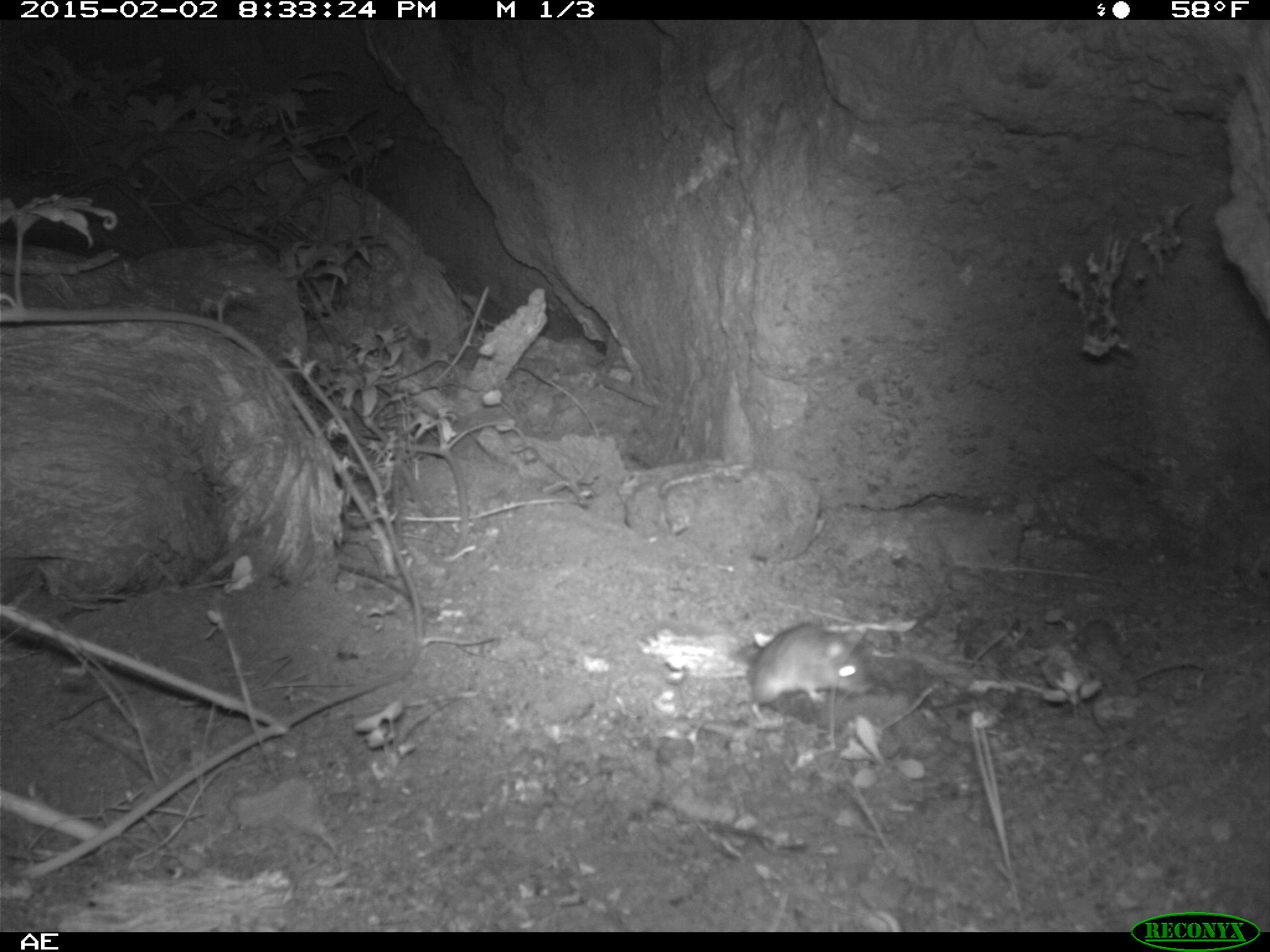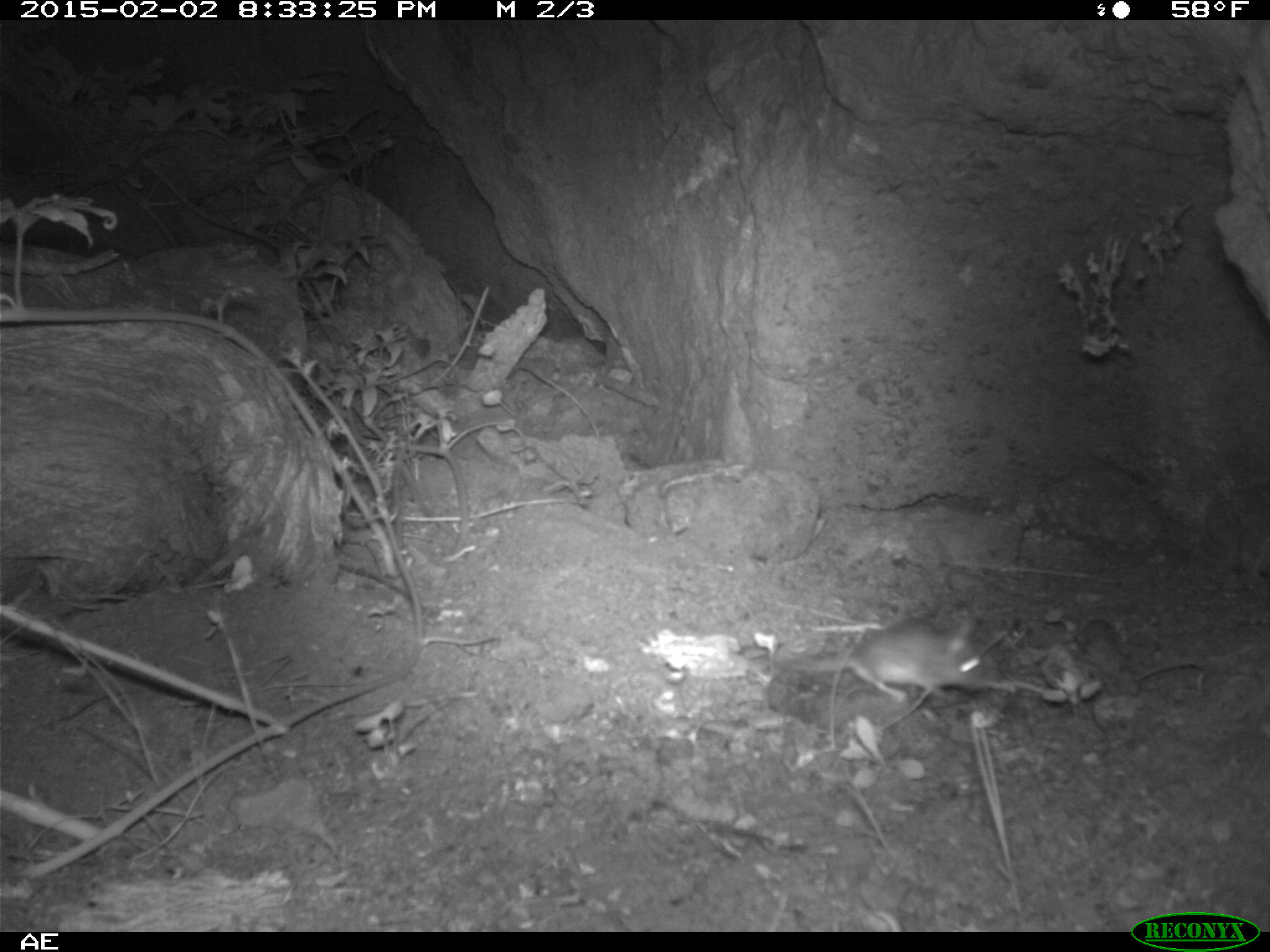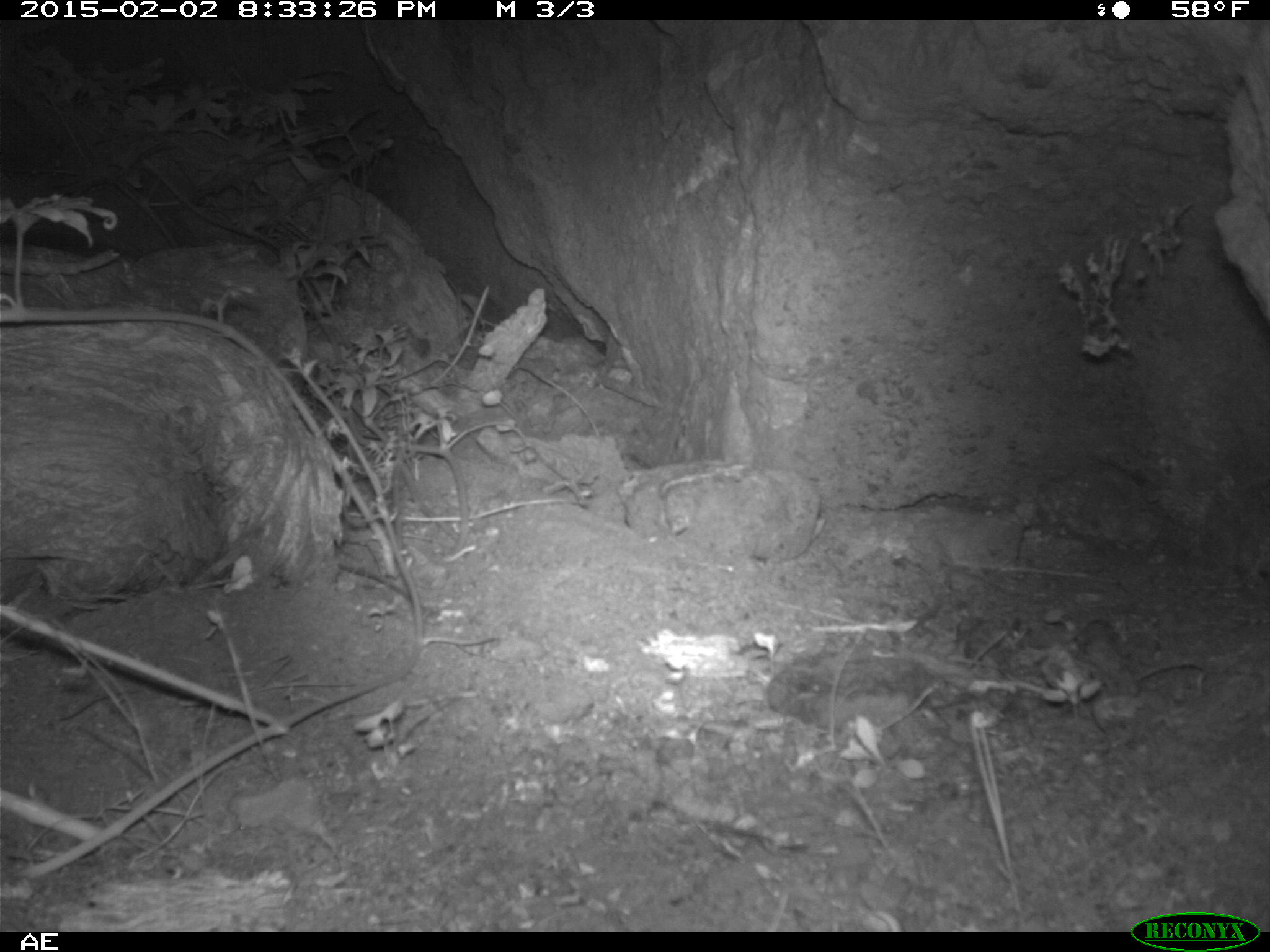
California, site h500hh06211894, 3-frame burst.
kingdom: Animalia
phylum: Chordata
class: Mammalia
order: Rodentia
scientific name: Rodentia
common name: rodent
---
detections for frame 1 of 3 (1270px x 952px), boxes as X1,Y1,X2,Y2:
rodent: 746,625,876,730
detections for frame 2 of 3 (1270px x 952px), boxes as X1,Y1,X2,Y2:
rodent: 787,620,995,703